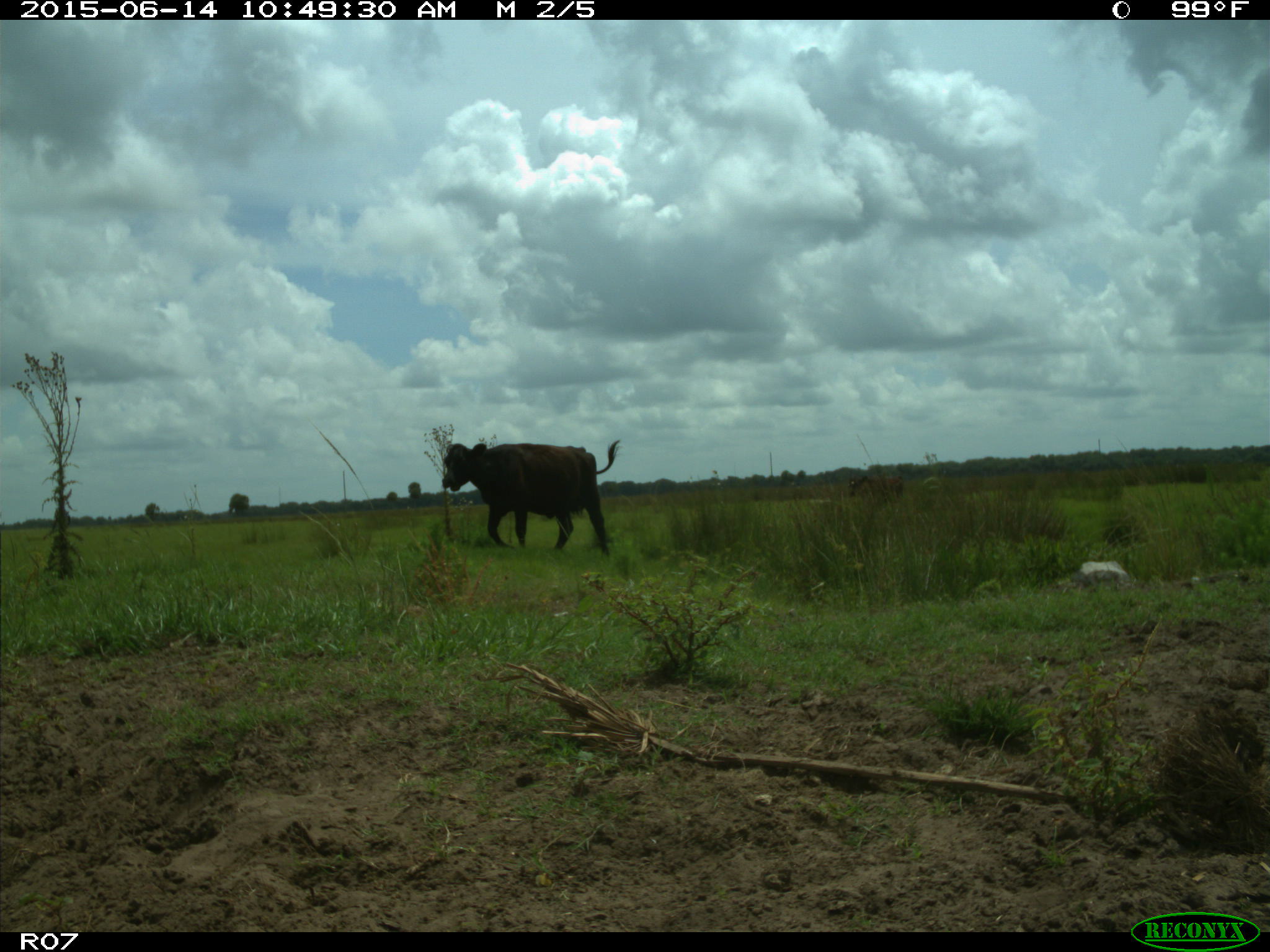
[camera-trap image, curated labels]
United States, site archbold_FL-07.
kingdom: Animalia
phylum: Chordata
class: Mammalia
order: Artiodactyla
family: Bovidae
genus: Bos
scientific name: Bos taurus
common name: domestic cow